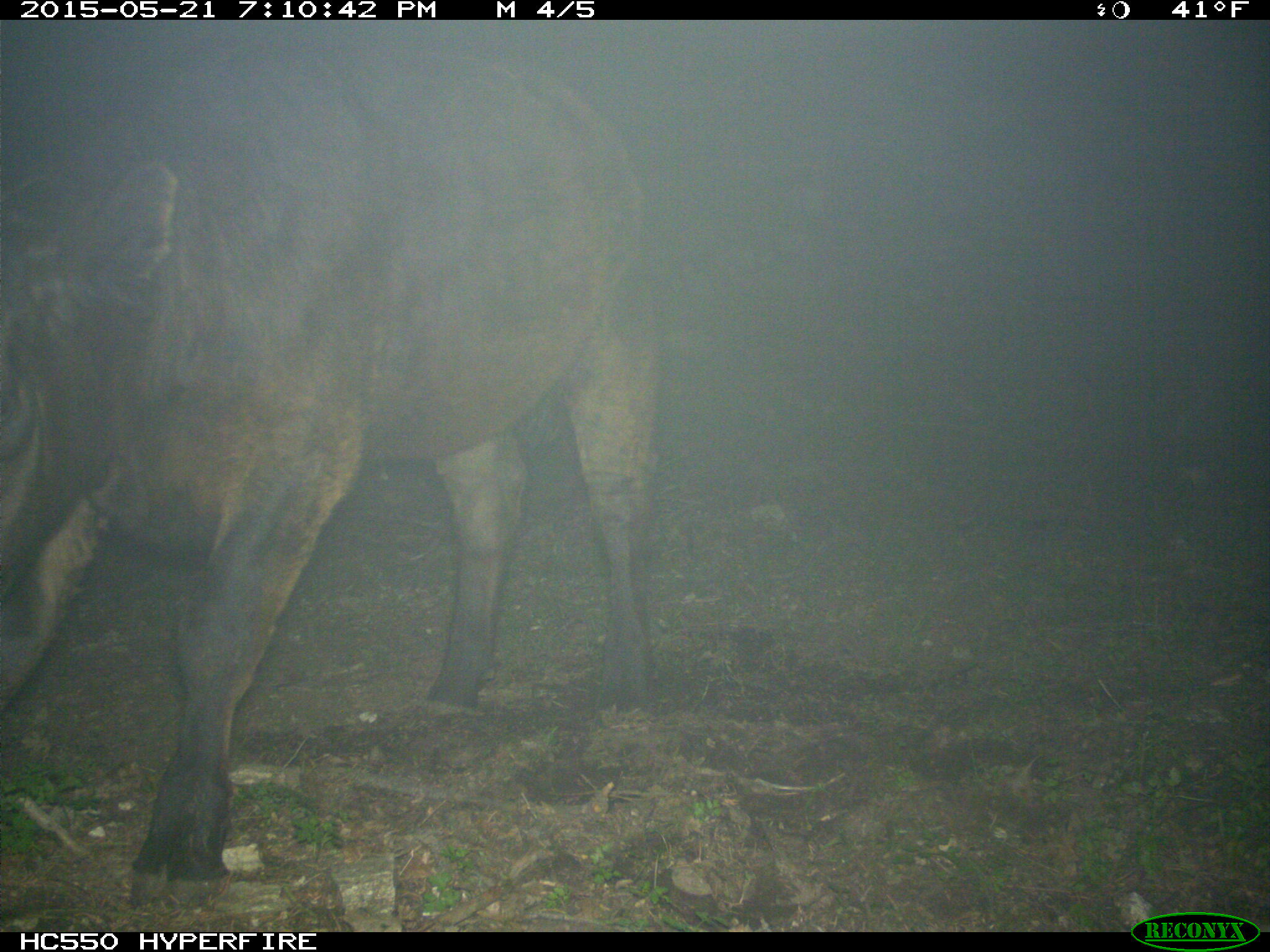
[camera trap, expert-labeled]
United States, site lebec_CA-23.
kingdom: Animalia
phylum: Chordata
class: Mammalia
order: Artiodactyla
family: Bovidae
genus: Bos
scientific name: Bos taurus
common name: domestic cow